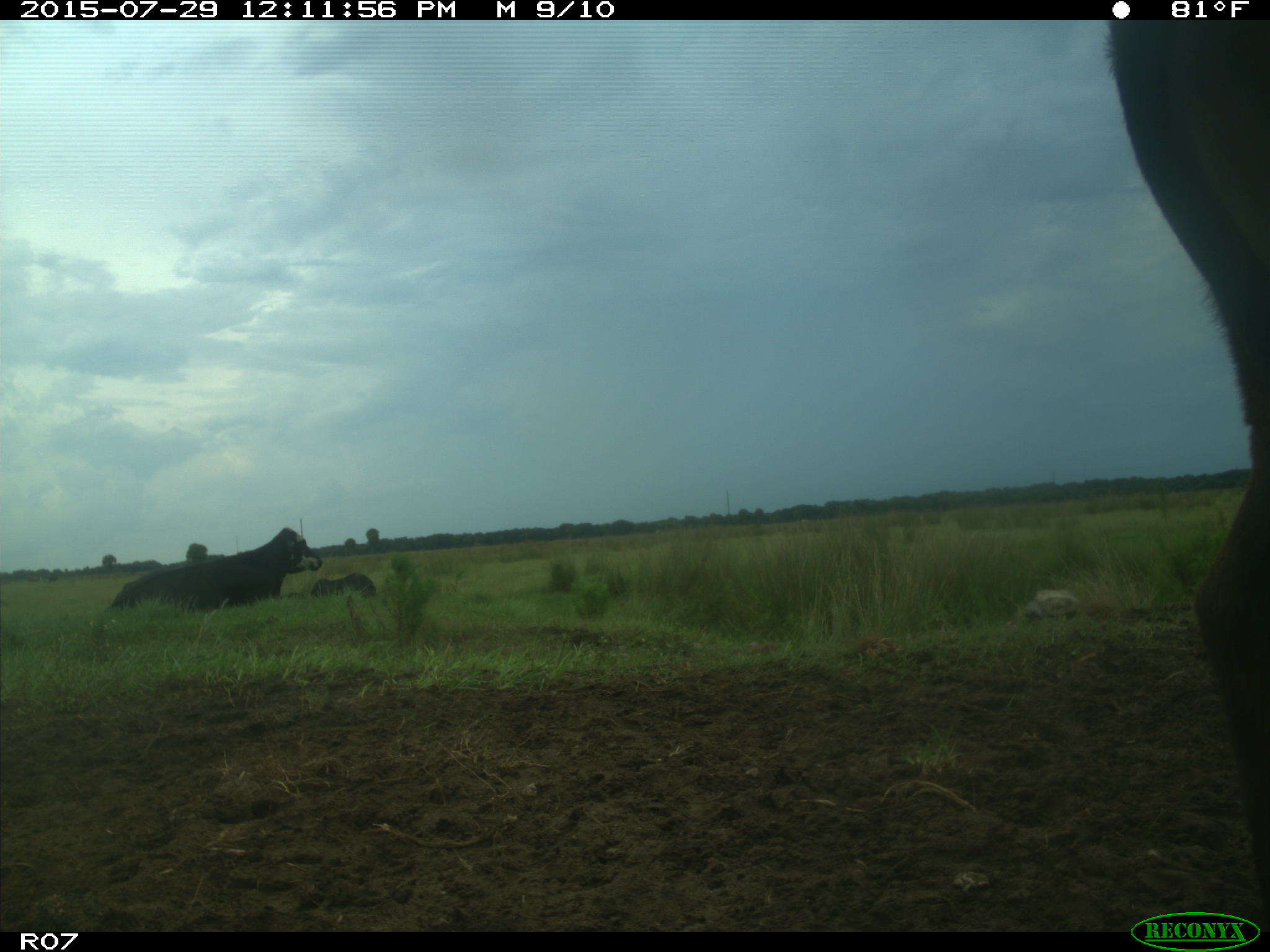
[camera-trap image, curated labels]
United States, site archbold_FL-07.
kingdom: Animalia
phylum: Chordata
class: Mammalia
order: Artiodactyla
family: Bovidae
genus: Bos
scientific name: Bos taurus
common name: domestic cow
Bos taurus (domestic cow).